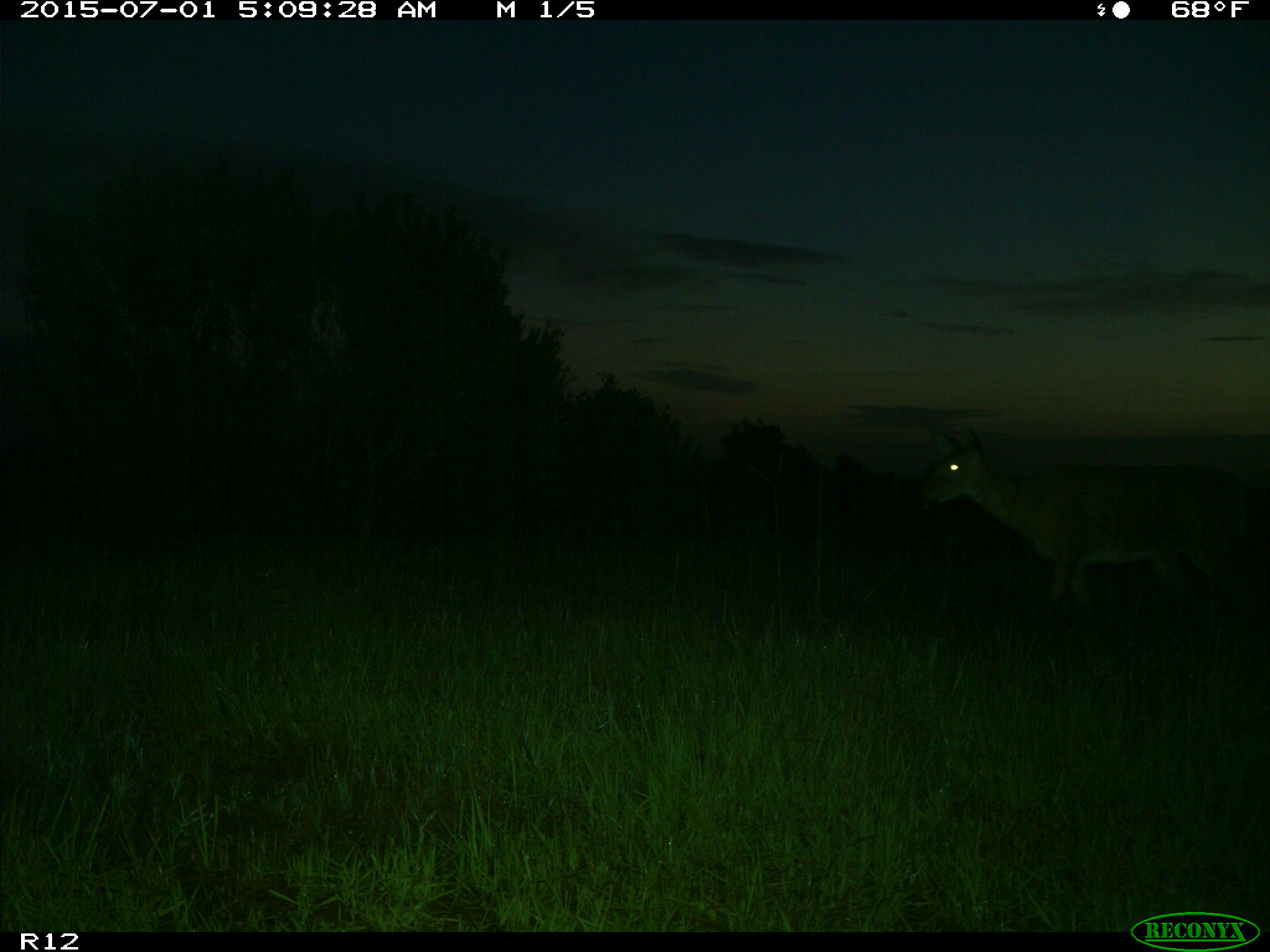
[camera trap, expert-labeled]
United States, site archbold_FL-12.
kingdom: Animalia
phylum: Chordata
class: Mammalia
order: Artiodactyla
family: Cervidae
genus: Odocoileus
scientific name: Odocoileus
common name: deer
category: unidentified deer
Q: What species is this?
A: Unidentified deer (deer) (Odocoileus).